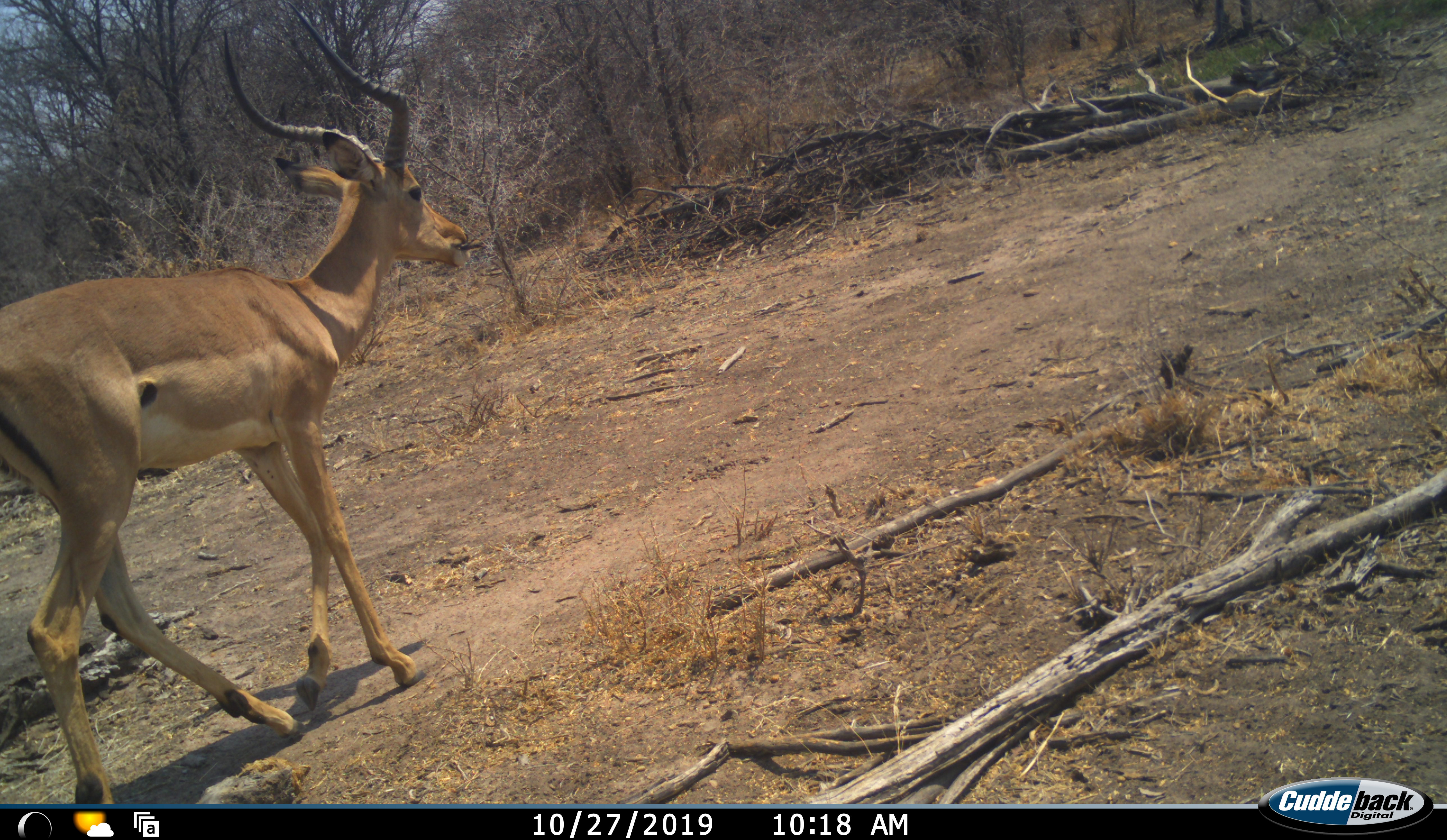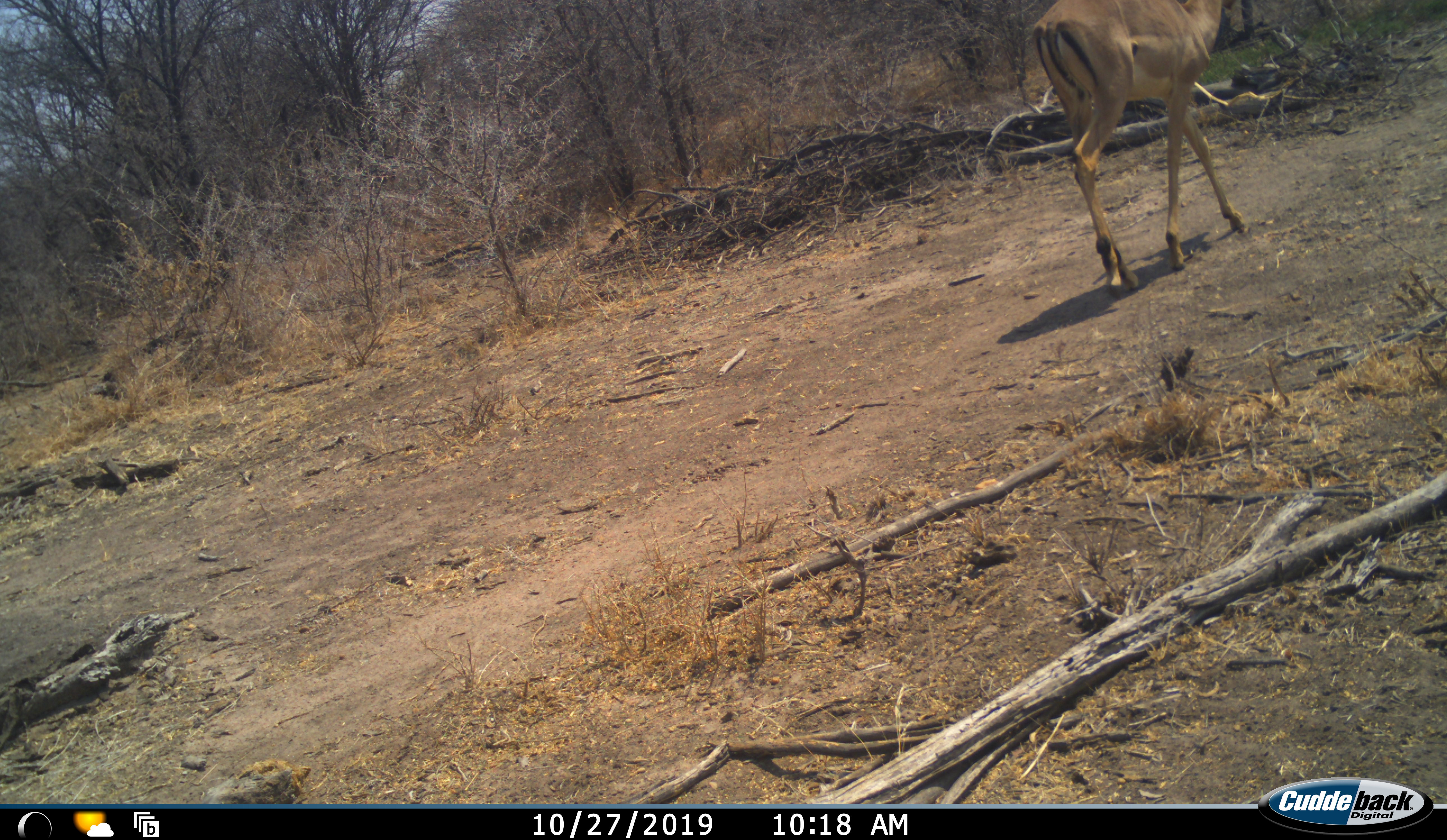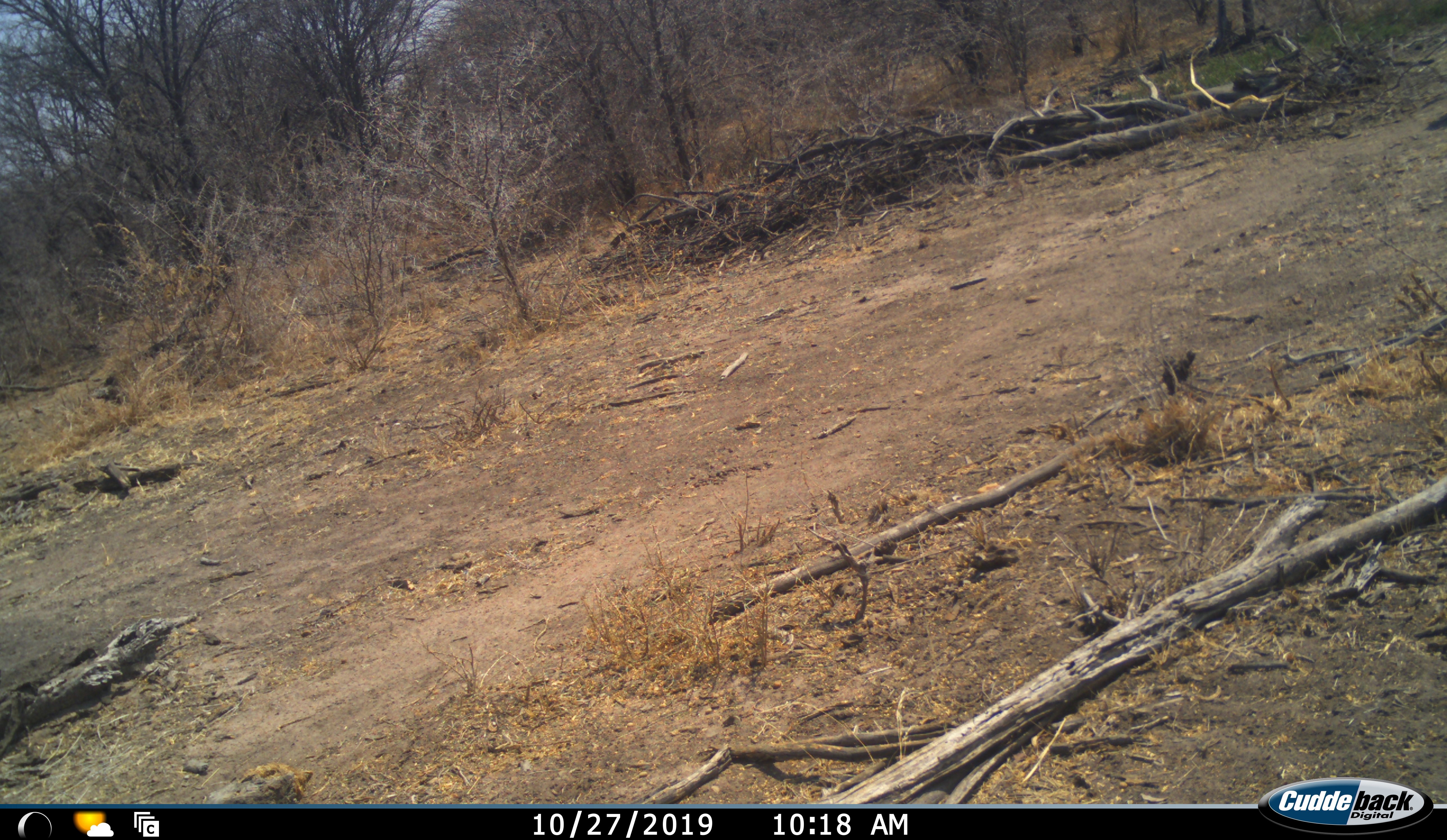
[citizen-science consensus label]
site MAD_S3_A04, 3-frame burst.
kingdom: Animalia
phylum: Chordata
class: Mammalia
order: Artiodactyla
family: Bovidae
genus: Aepyceros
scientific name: Aepyceros melampus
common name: impala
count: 1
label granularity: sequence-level